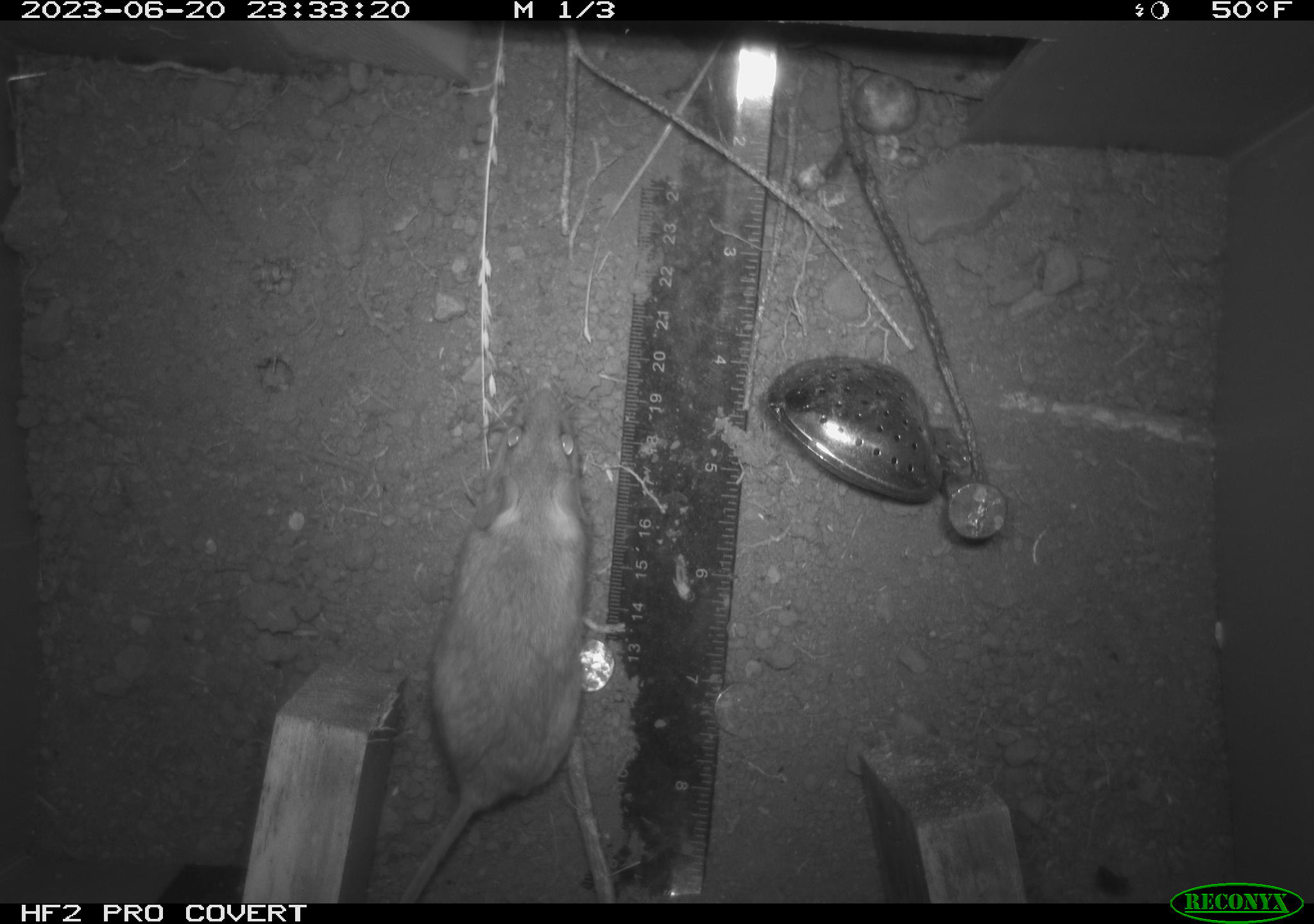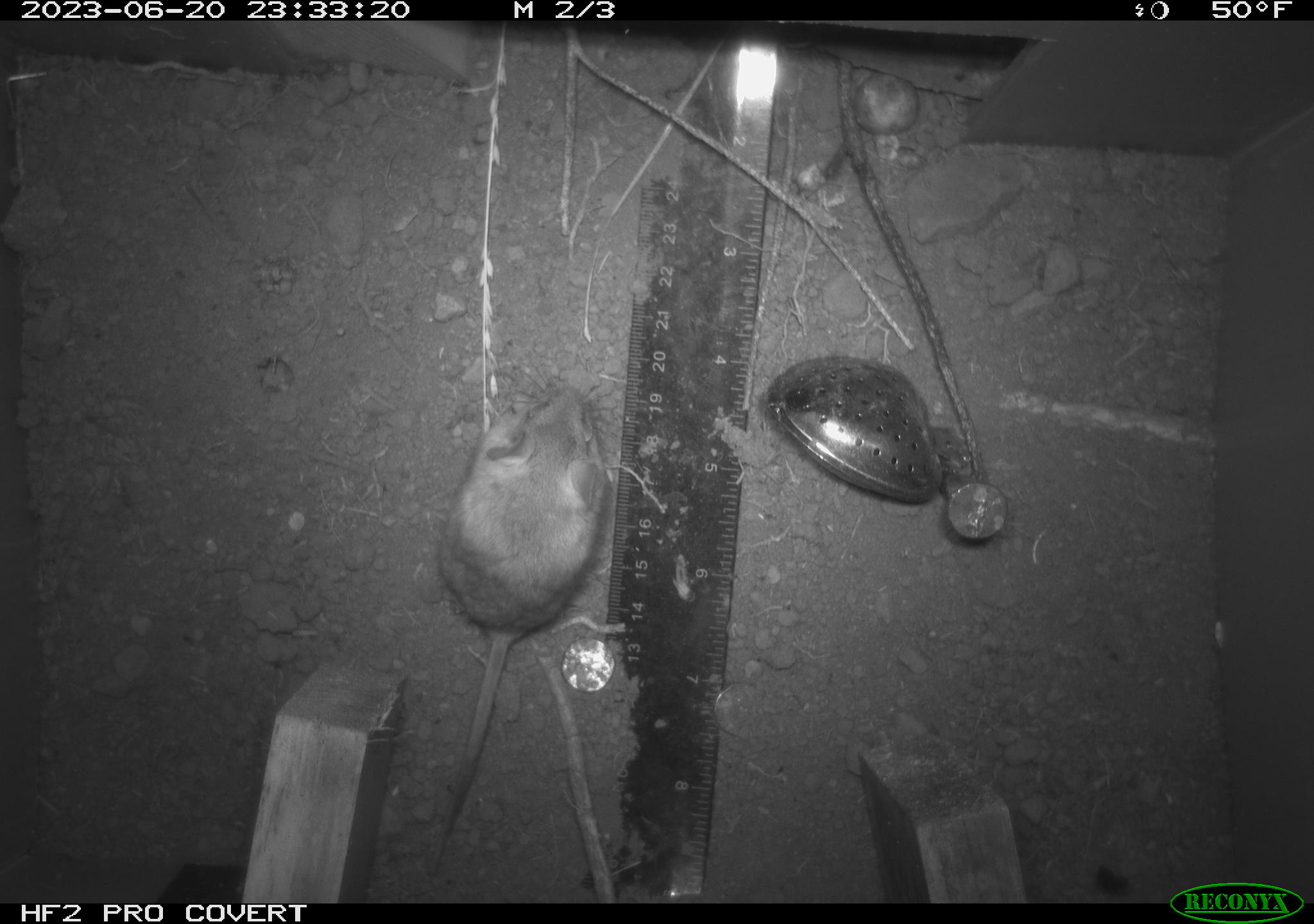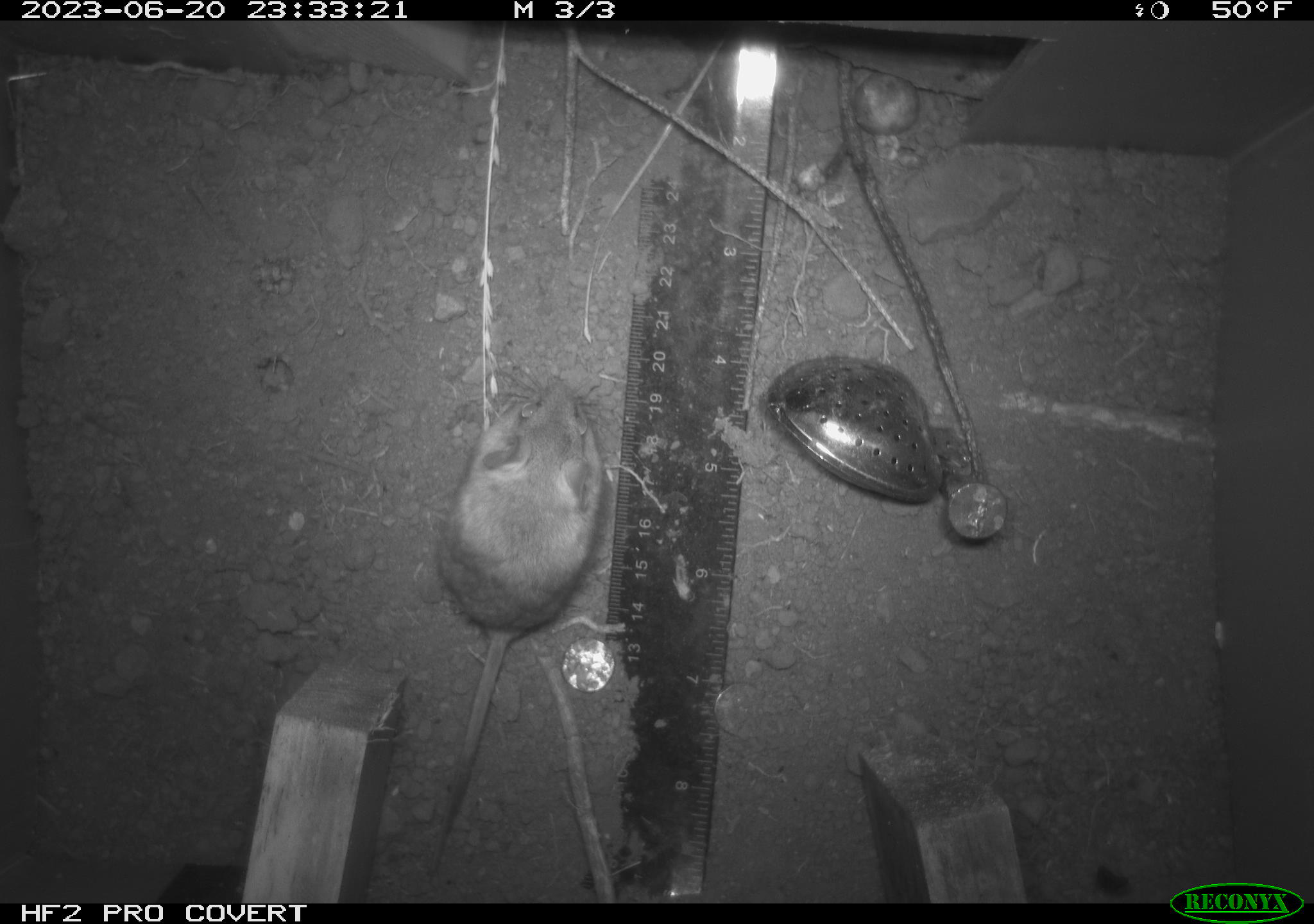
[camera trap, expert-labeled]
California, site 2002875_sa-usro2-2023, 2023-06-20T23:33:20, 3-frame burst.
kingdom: Animalia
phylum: Chordata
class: Mammalia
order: Rodentia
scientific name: Rodentia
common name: mouse species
Mouse species (Rodentia).